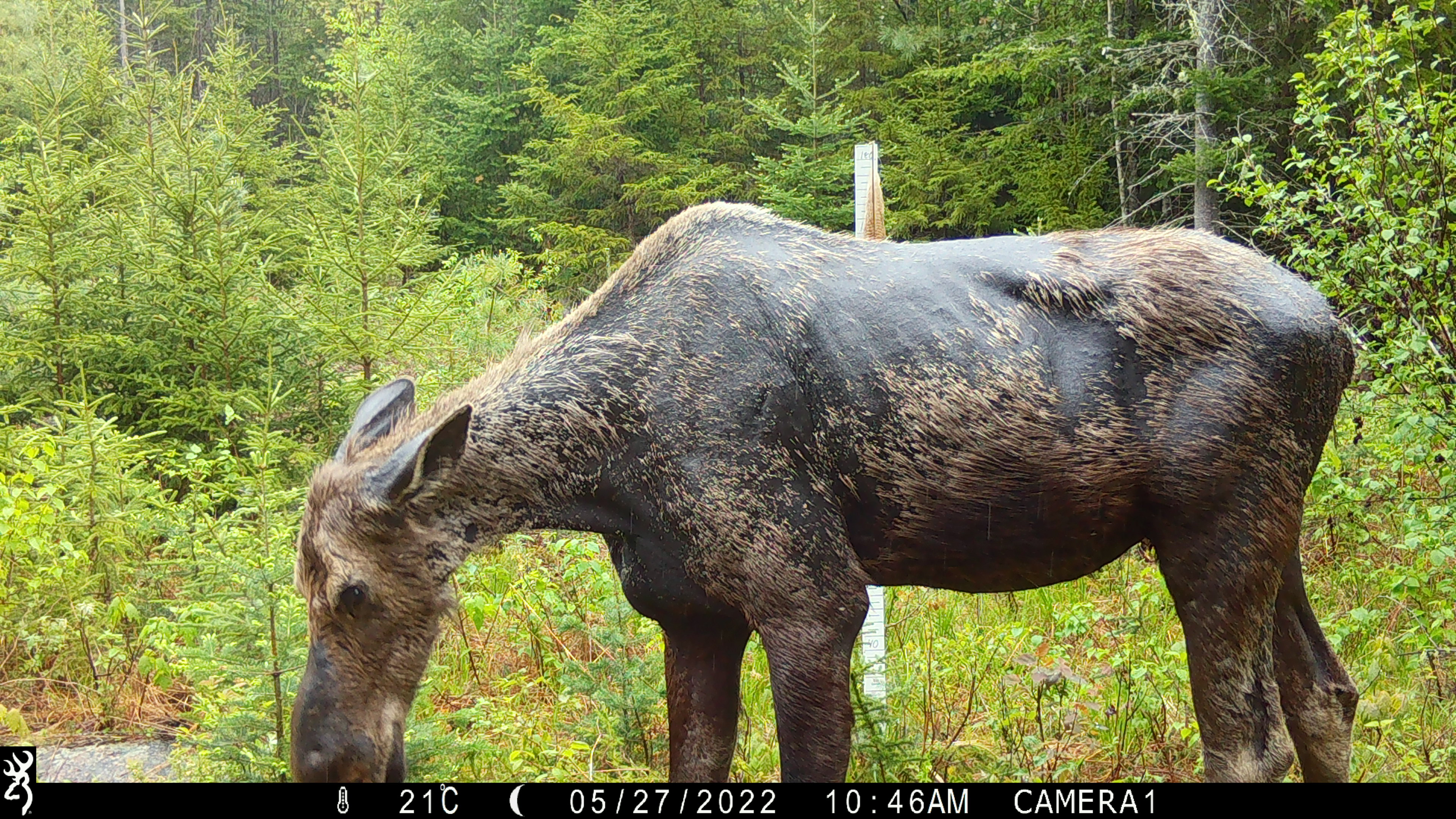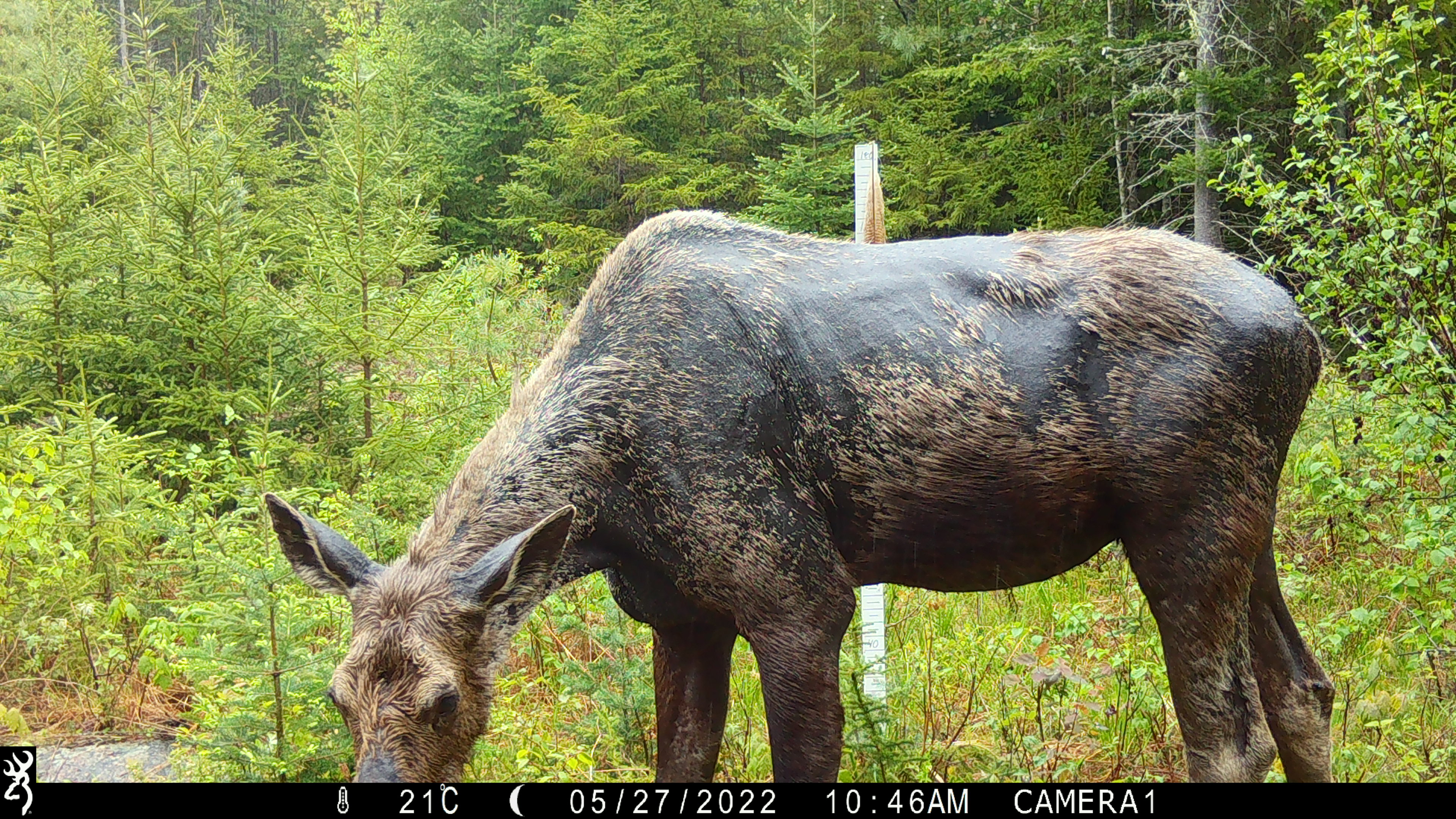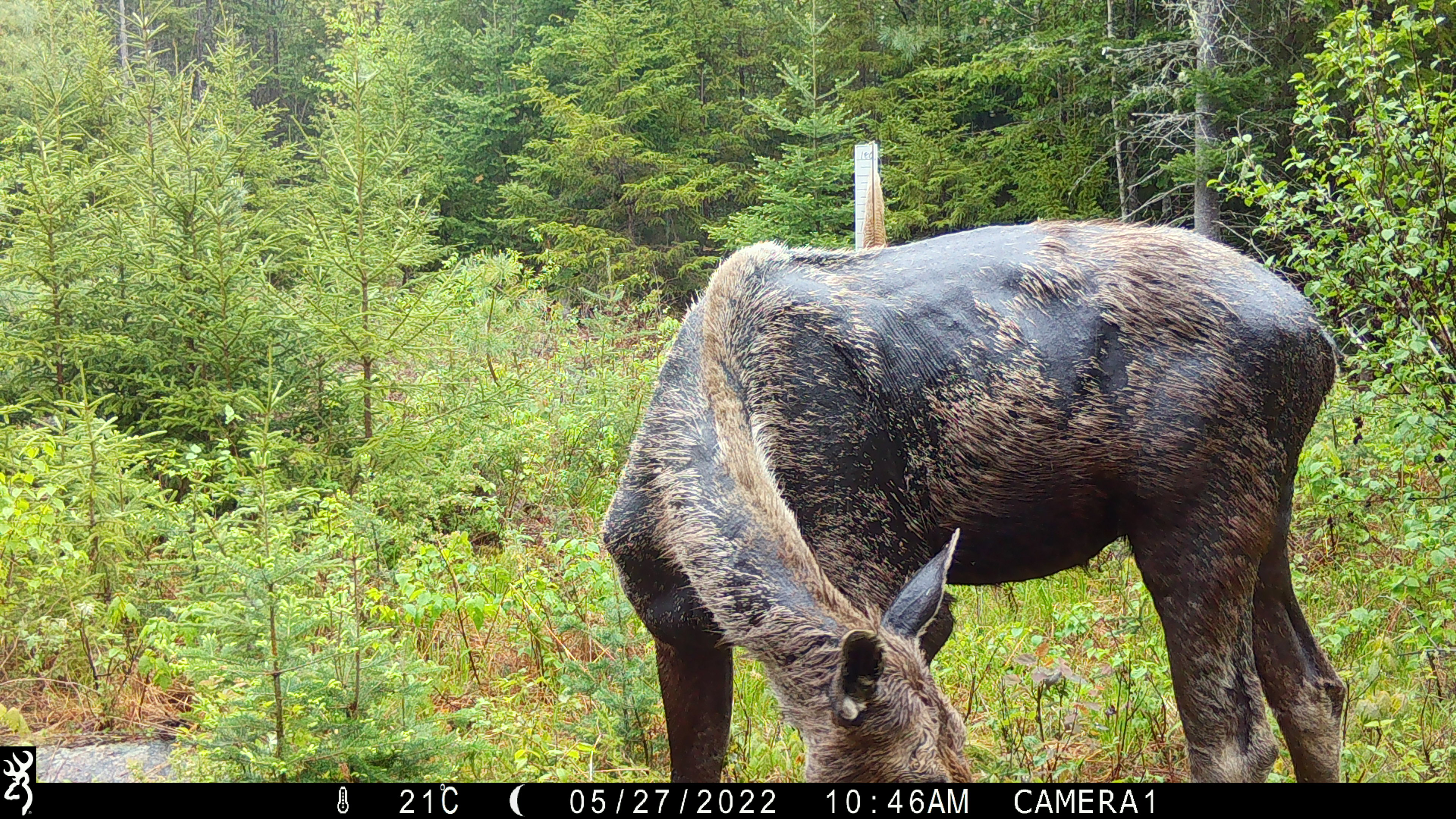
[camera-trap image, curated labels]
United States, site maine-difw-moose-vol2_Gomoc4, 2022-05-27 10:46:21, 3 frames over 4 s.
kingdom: Animalia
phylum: Chordata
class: Mammalia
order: Artiodactyla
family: Cervidae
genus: Alces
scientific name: Alces alces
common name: moose